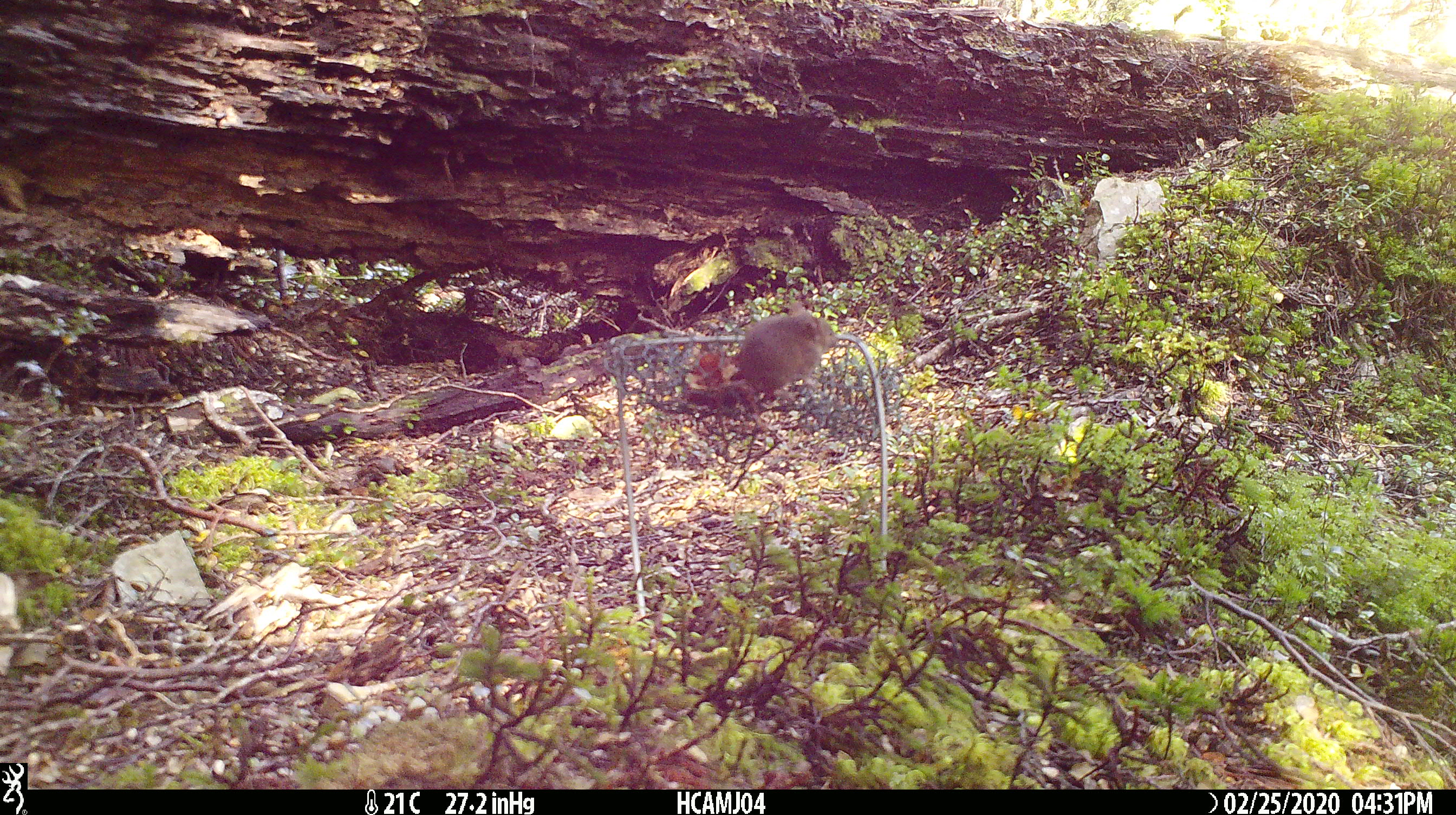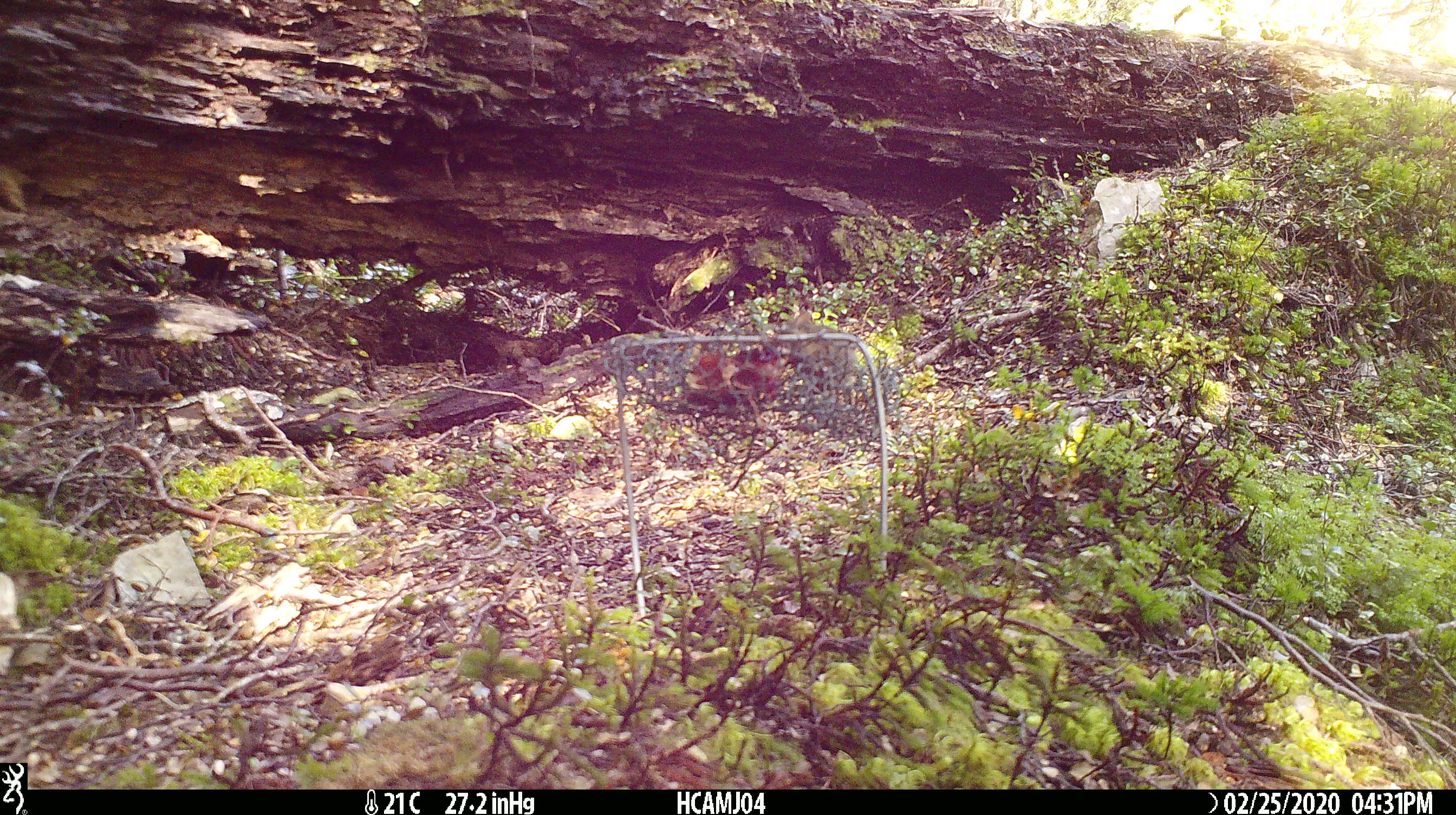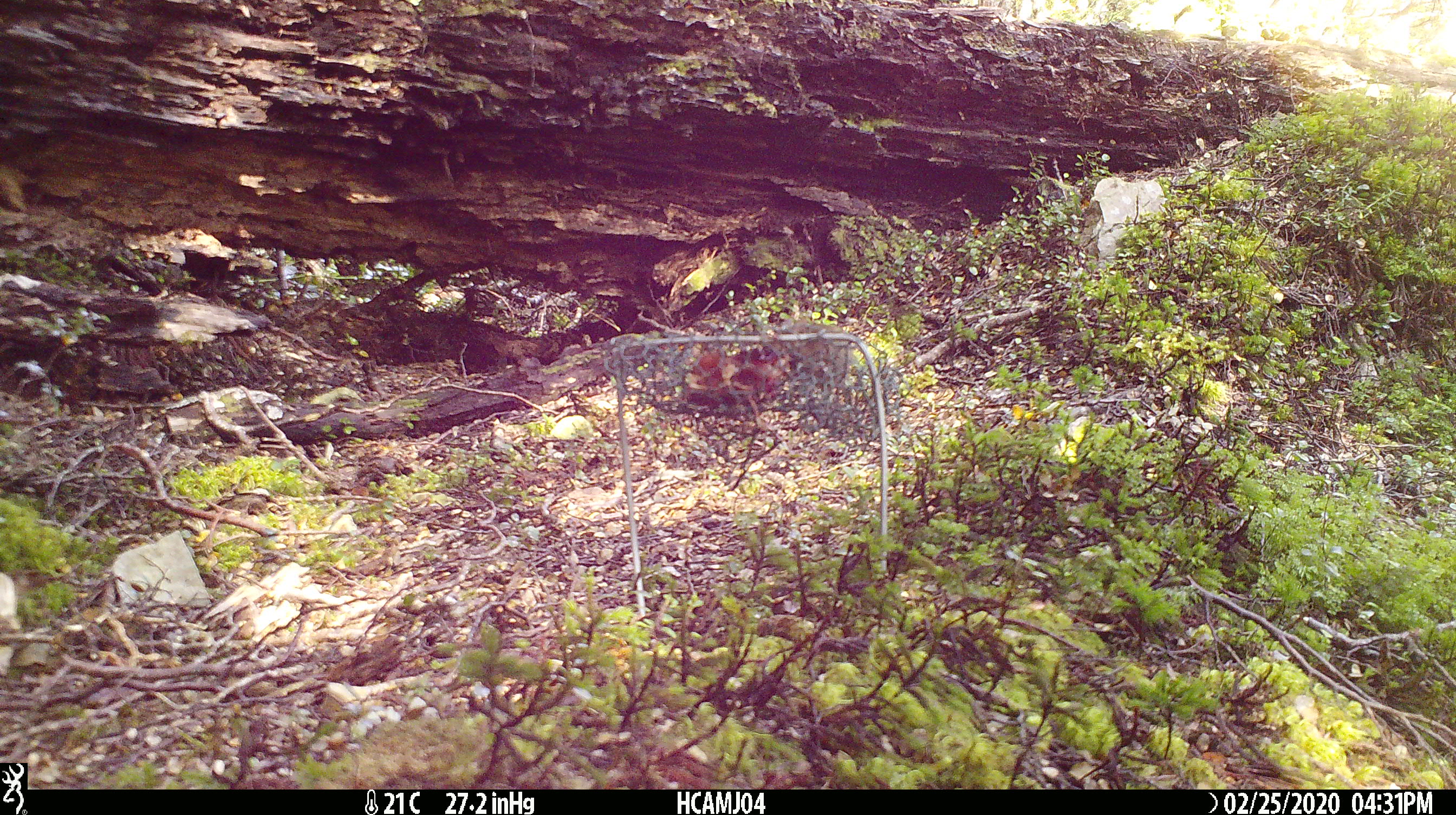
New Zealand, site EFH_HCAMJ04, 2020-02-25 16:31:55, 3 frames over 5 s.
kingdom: Animalia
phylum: Chordata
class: Mammalia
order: Rodentia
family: Muridae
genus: Mus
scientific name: Mus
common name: mouse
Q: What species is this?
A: Mouse (Mus).